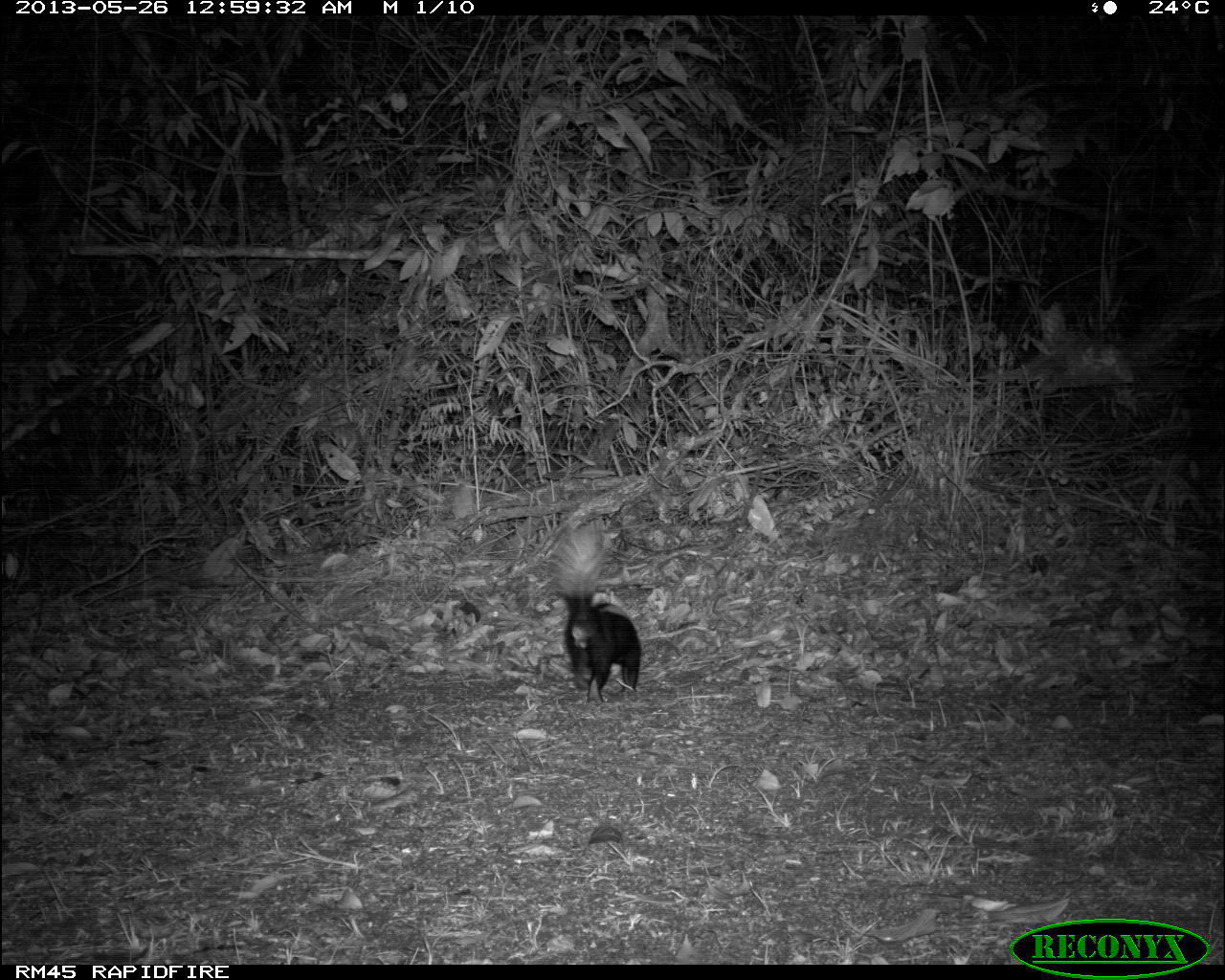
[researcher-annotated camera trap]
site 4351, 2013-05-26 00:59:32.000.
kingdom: Animalia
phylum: Chordata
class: Mammalia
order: Carnivora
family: Mephitidae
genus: Conepatus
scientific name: Conepatus semistriatus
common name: striped hog-nosed skunk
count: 1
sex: male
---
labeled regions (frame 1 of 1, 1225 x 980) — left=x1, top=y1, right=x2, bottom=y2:
conepatus semistriatus: left=549, top=518, right=641, bottom=703